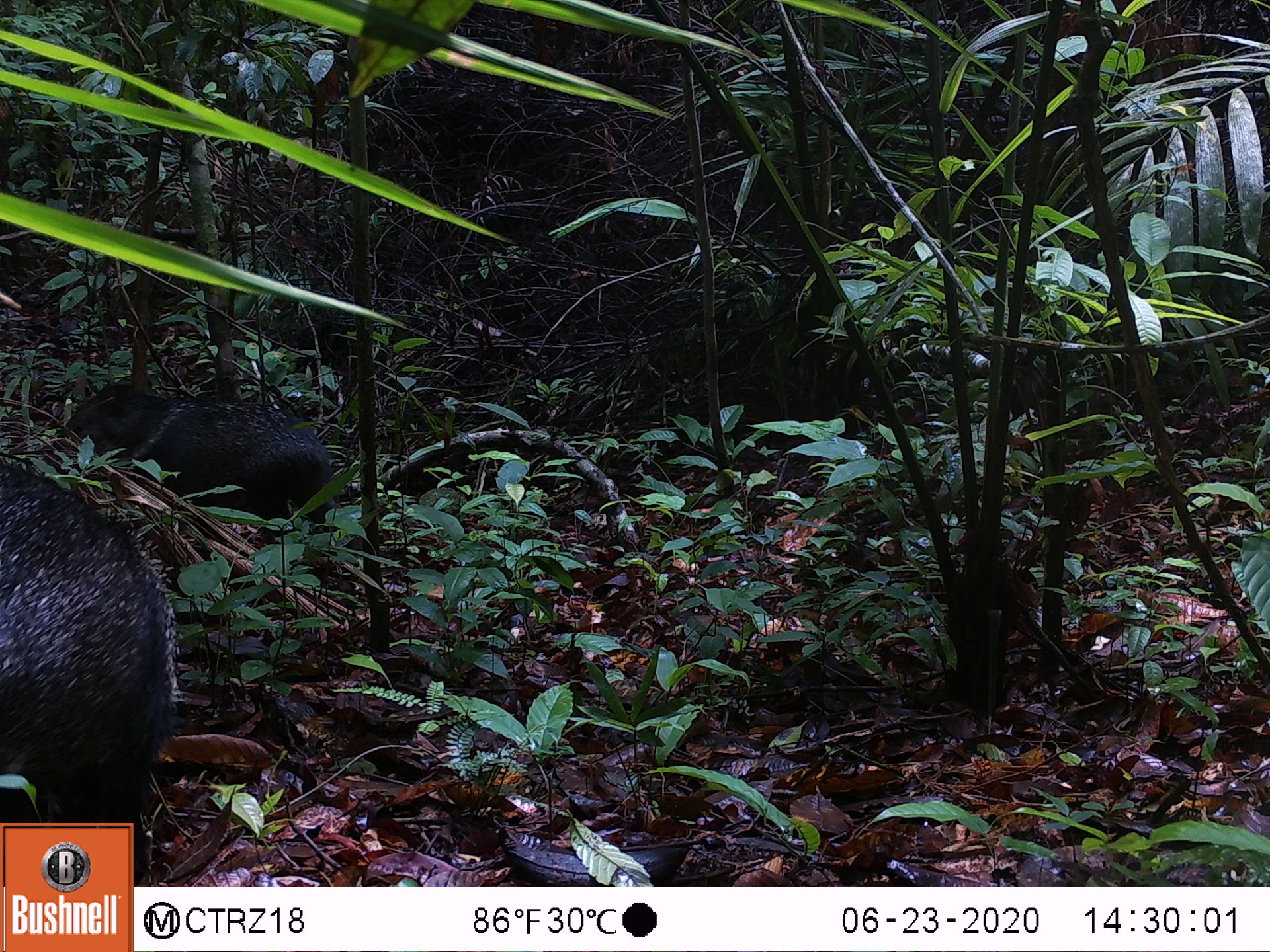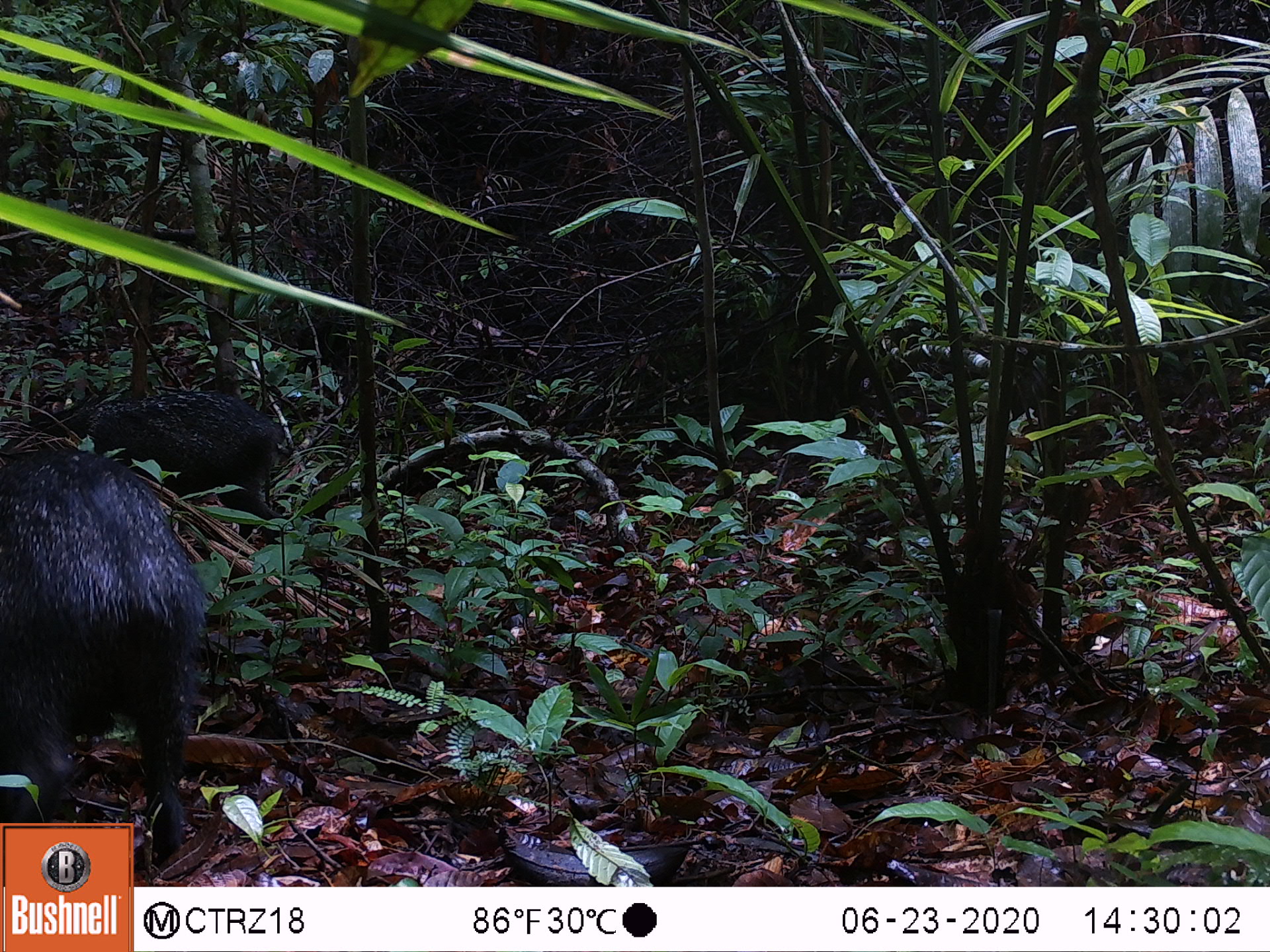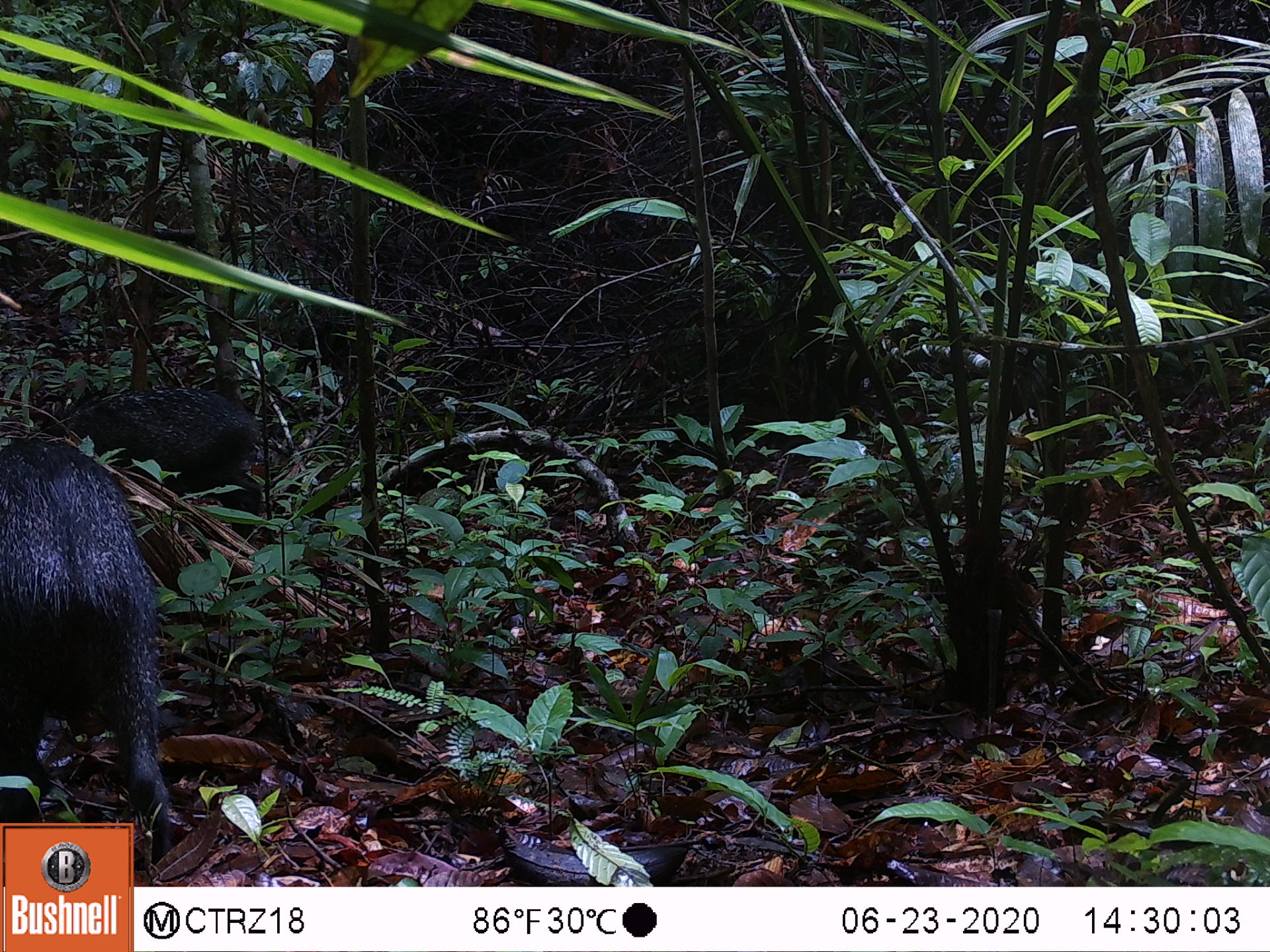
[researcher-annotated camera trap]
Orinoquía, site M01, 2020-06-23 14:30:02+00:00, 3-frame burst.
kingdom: Animalia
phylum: Chordata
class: Mammalia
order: Artiodactyla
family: Tayassuidae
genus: Pecari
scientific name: Pecari tajacu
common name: collared peccary